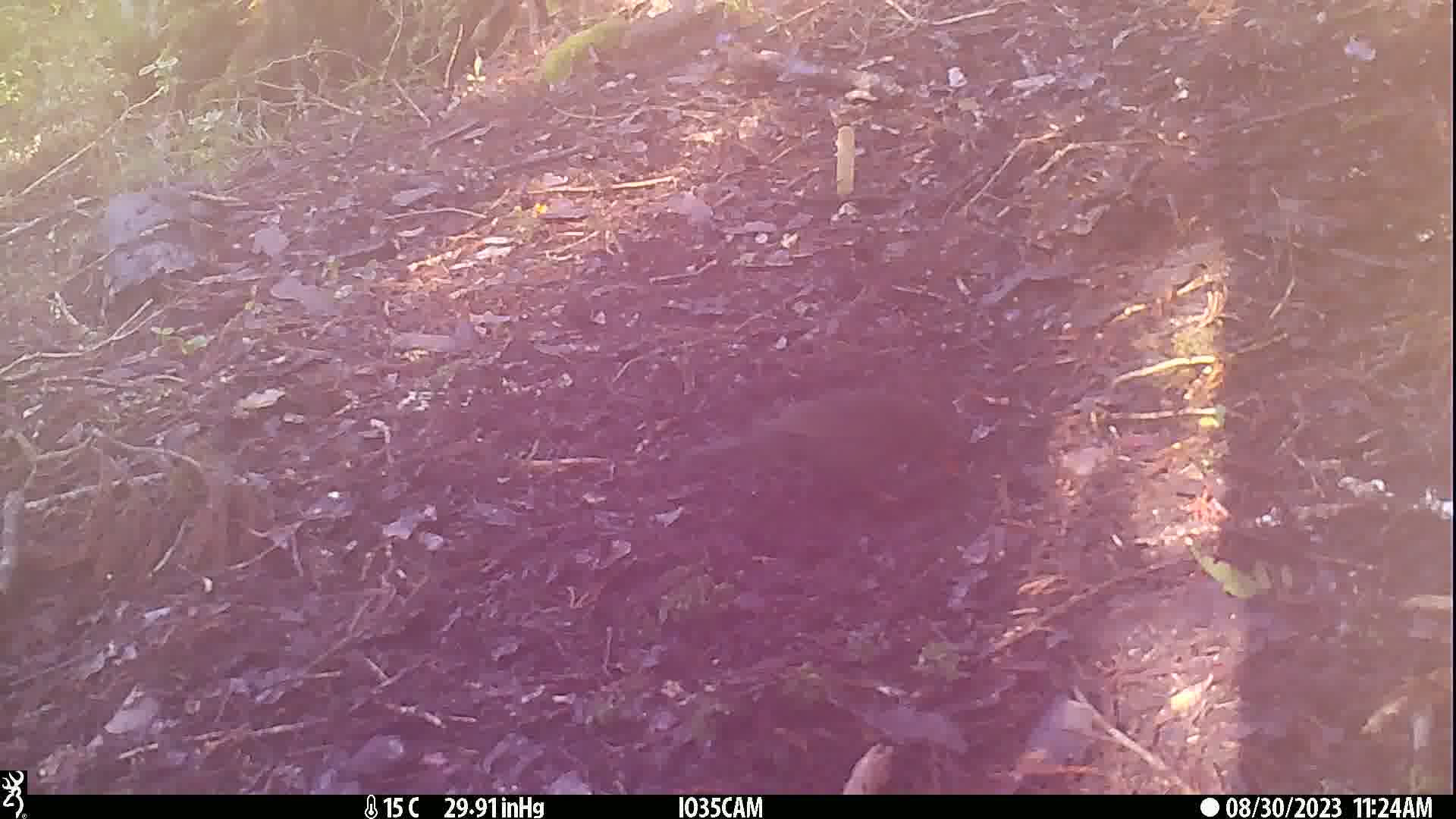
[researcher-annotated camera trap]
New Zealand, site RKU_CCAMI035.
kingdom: Animalia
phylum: Chordata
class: Aves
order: Passeriformes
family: Turdidae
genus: Turdus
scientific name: Turdus merula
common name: eurasian blackbird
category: blackbird